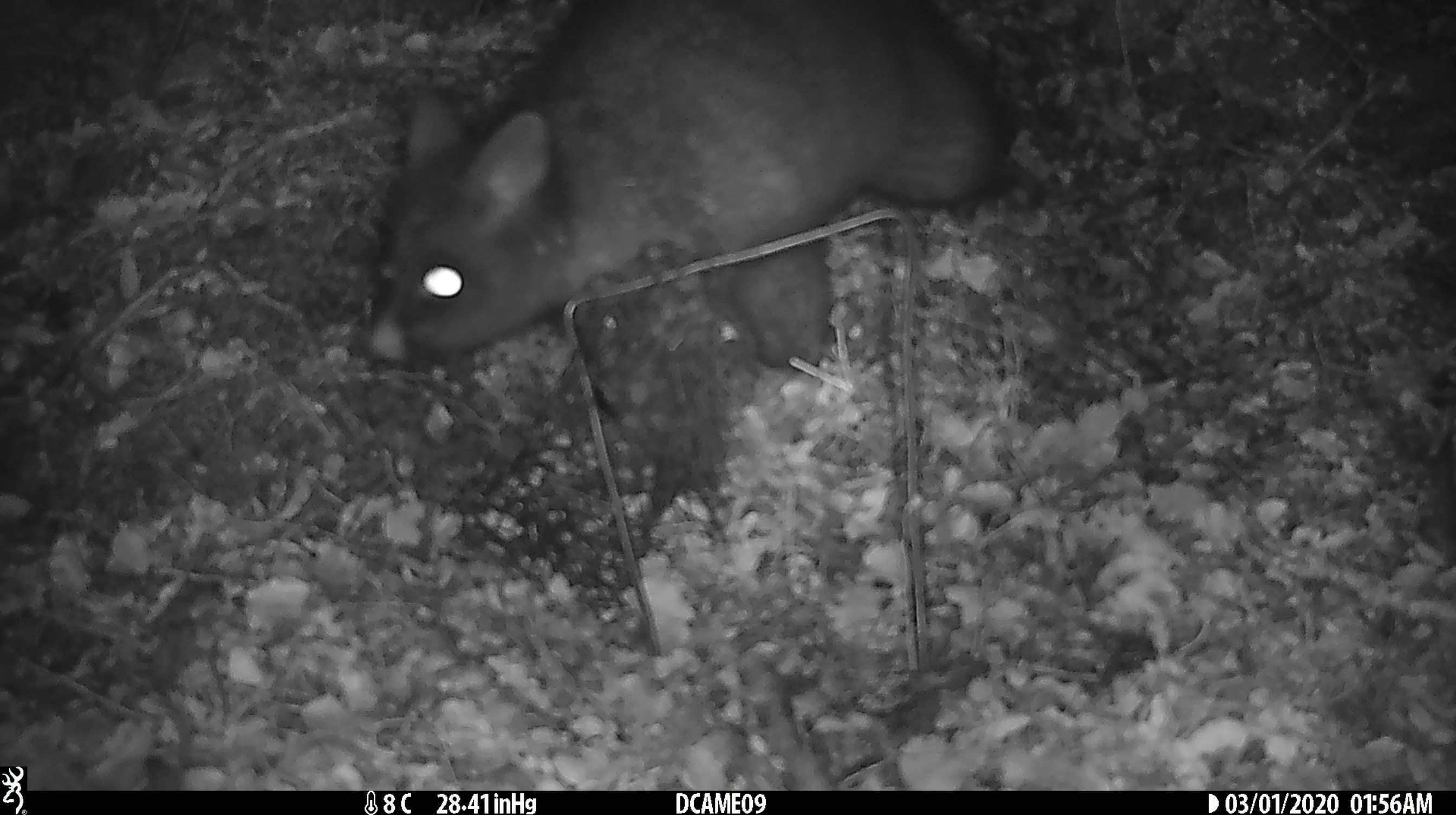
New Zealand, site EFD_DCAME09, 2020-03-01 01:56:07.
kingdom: Animalia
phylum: Chordata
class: Mammalia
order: Diprotodontia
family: Phalangeridae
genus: Trichosurus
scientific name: Trichosurus vulpecula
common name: common brushtail possum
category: possum